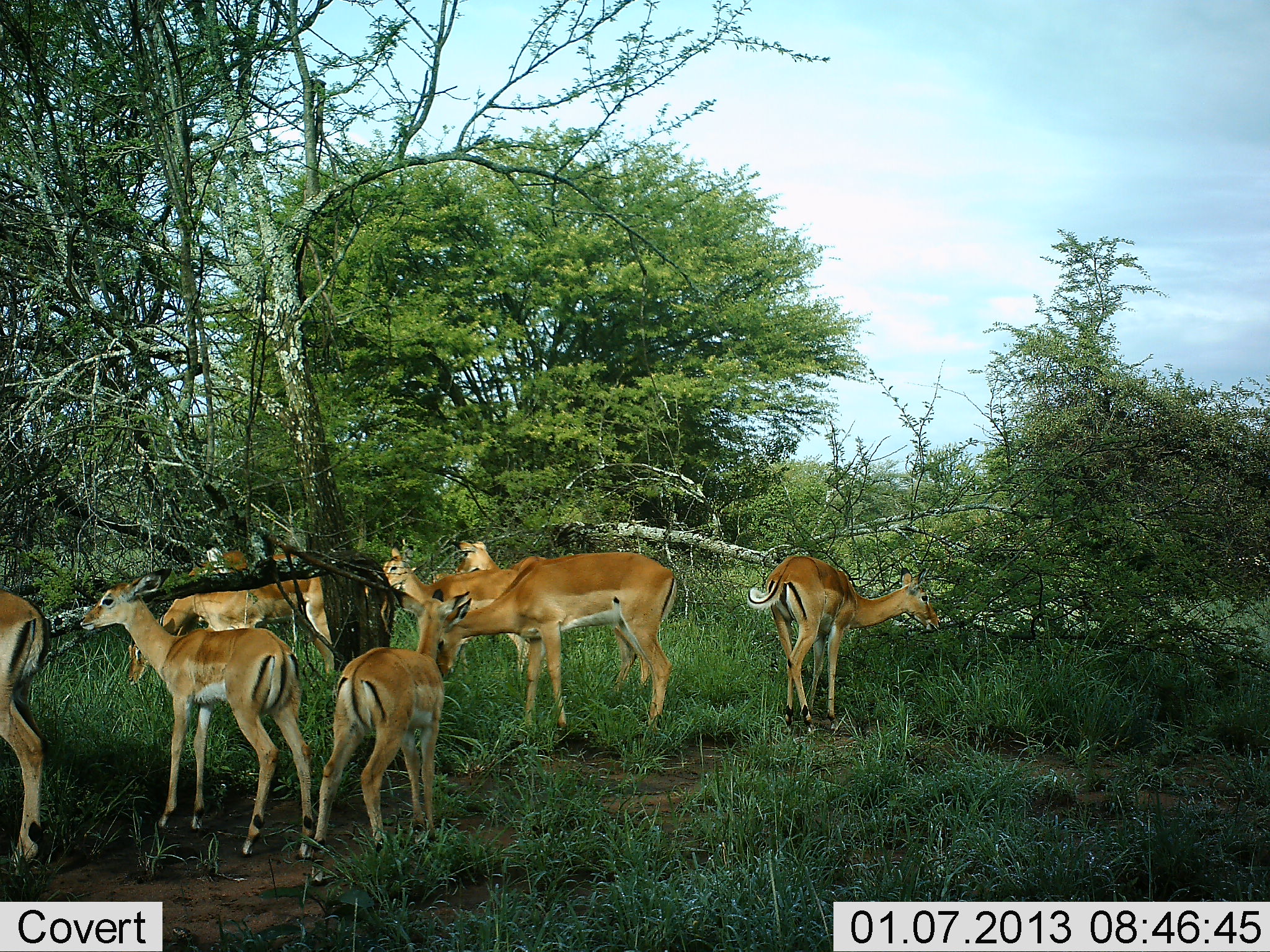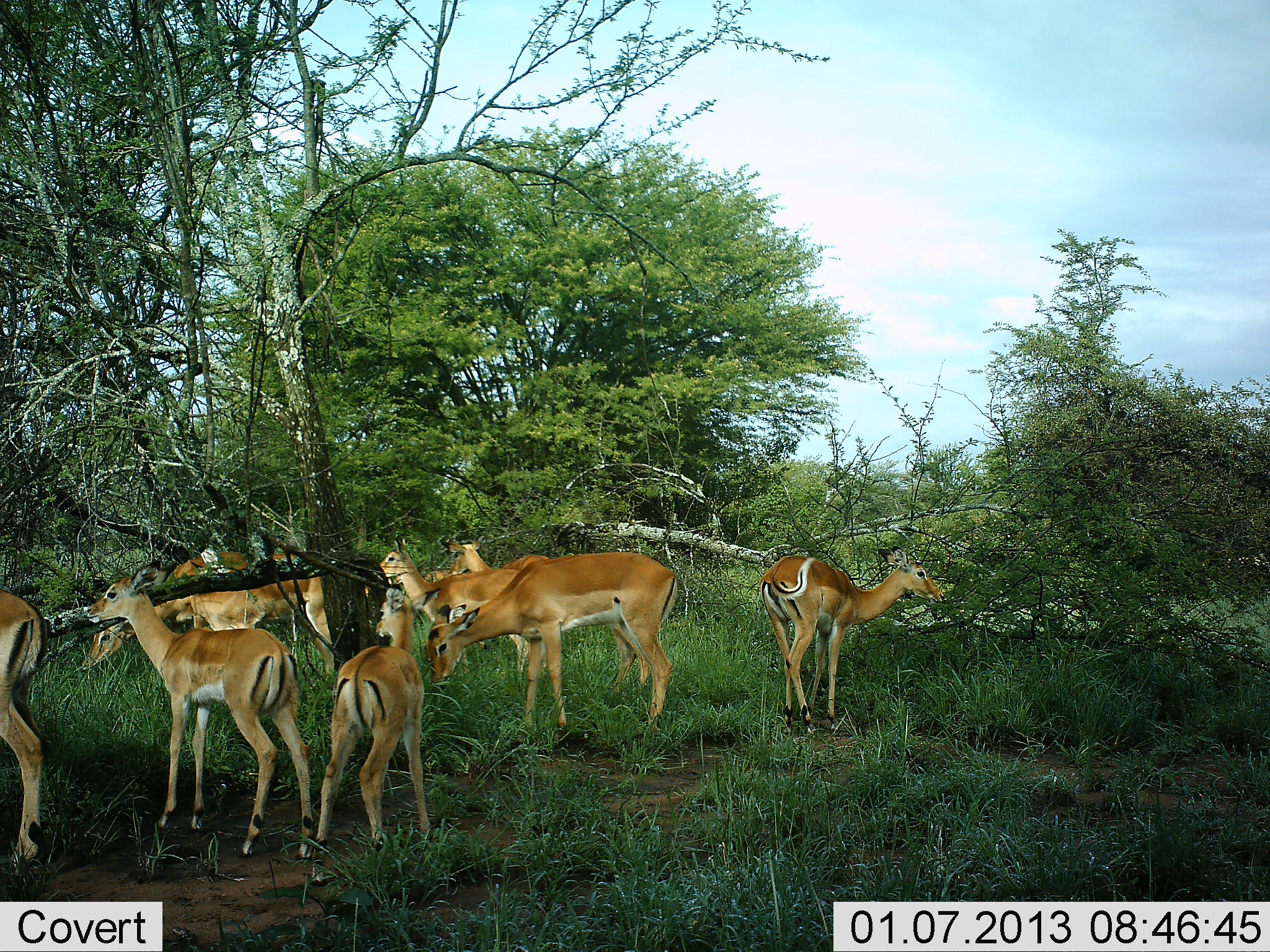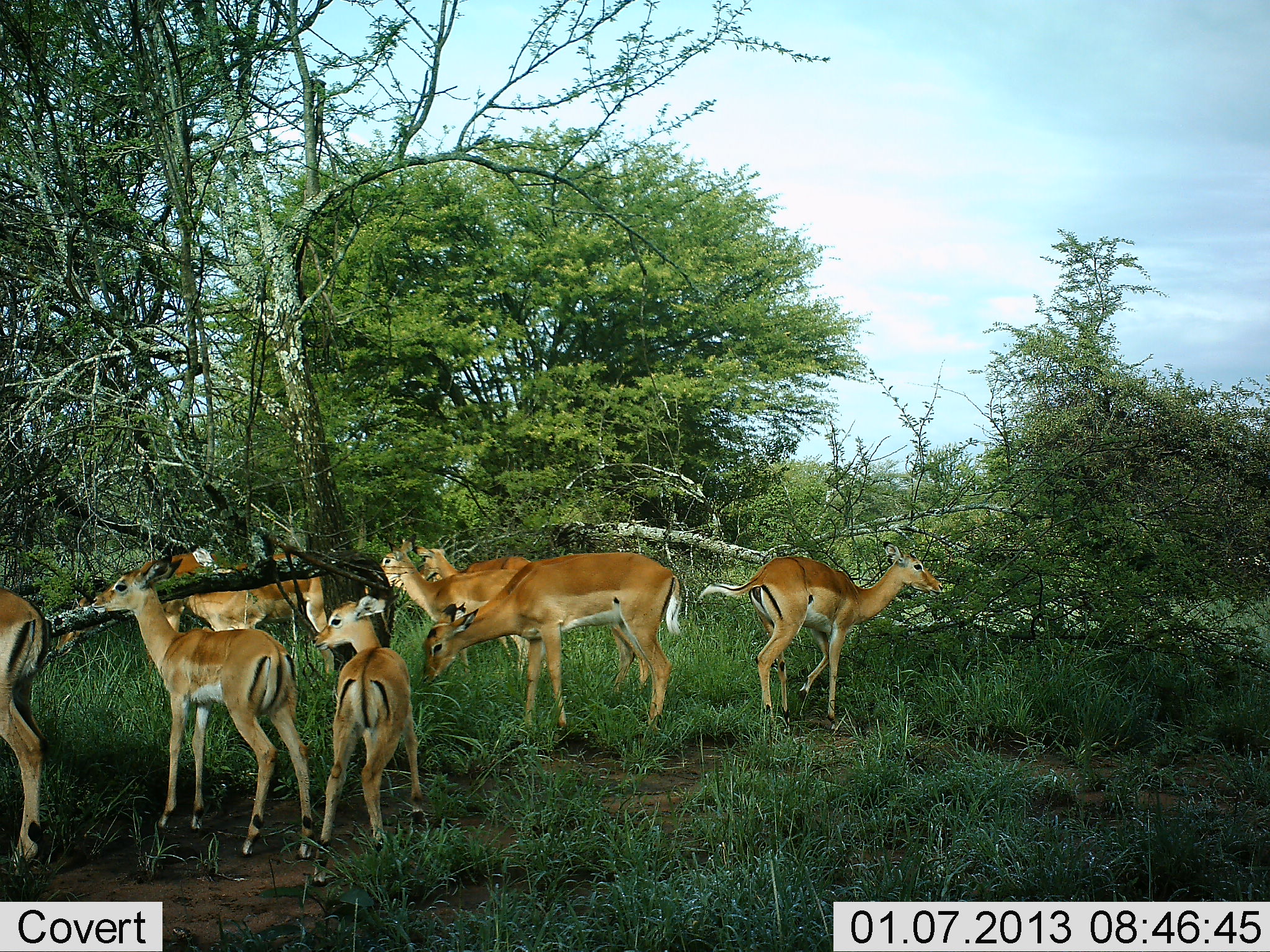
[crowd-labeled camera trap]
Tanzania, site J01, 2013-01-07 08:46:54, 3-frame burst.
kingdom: Animalia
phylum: Chordata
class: Mammalia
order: Artiodactyla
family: Bovidae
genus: Aepyceros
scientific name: Aepyceros melampus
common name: impala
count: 9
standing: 83%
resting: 11%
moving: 17%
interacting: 6%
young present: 22%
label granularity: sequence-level